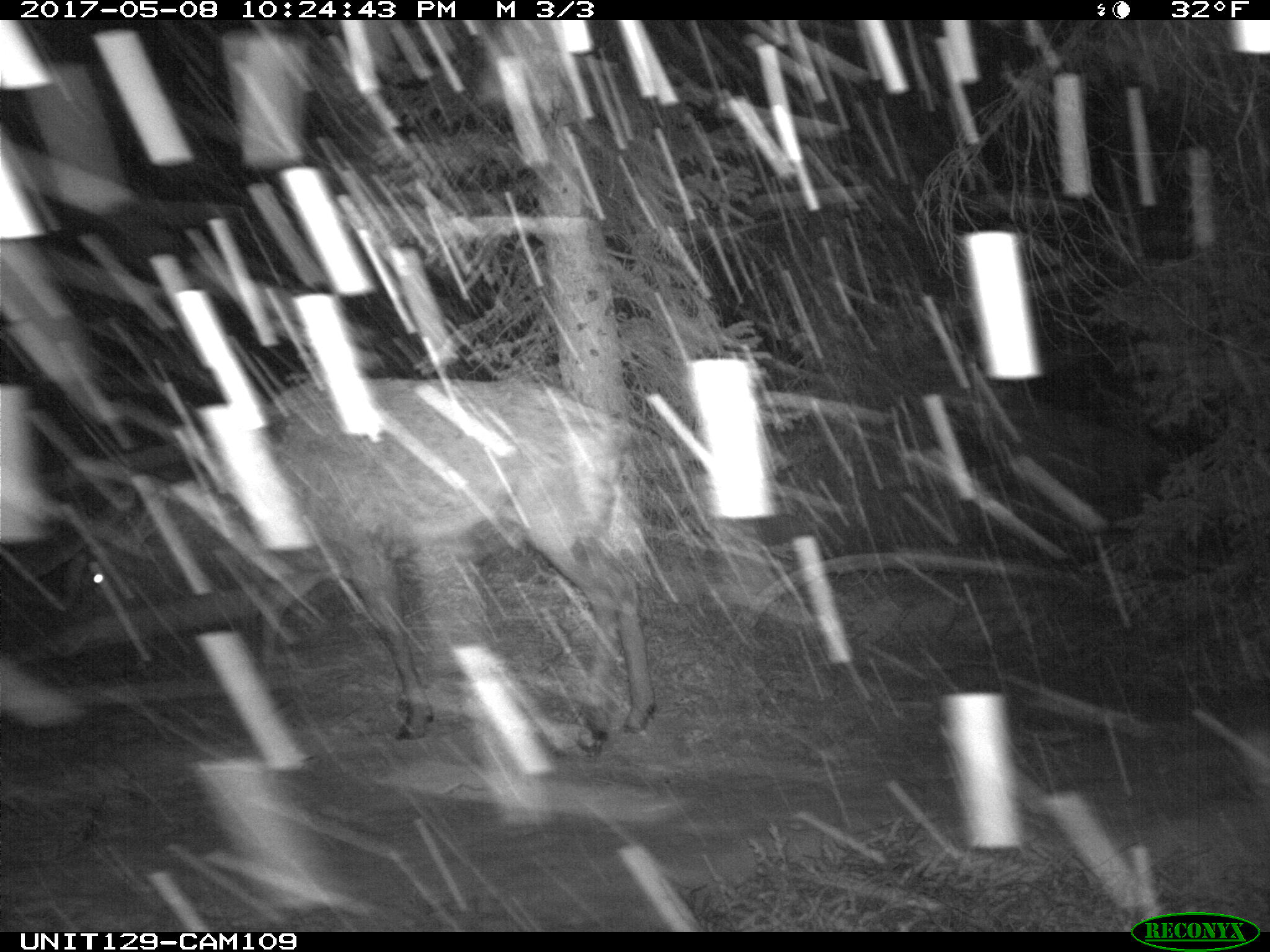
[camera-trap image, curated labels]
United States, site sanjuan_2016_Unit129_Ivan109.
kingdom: Animalia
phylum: Chordata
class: Mammalia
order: Artiodactyla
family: Cervidae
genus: Cervus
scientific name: Cervus elaphus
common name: red deer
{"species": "Cervus elaphus (red deer)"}